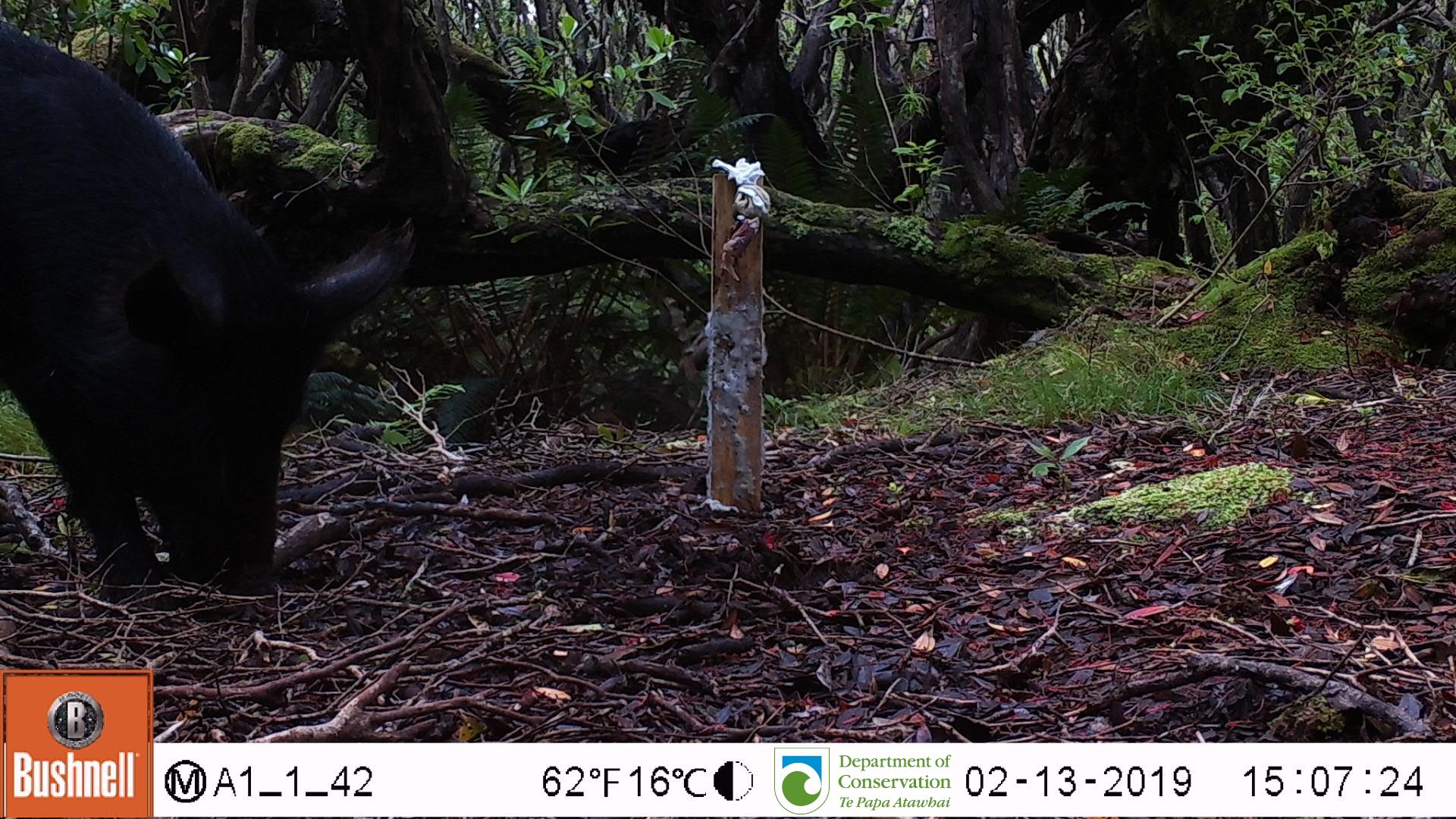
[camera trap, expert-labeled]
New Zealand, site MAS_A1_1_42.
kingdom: Animalia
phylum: Chordata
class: Mammalia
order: Artiodactyla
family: Suidae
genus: Sus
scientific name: Sus scrofa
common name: pig